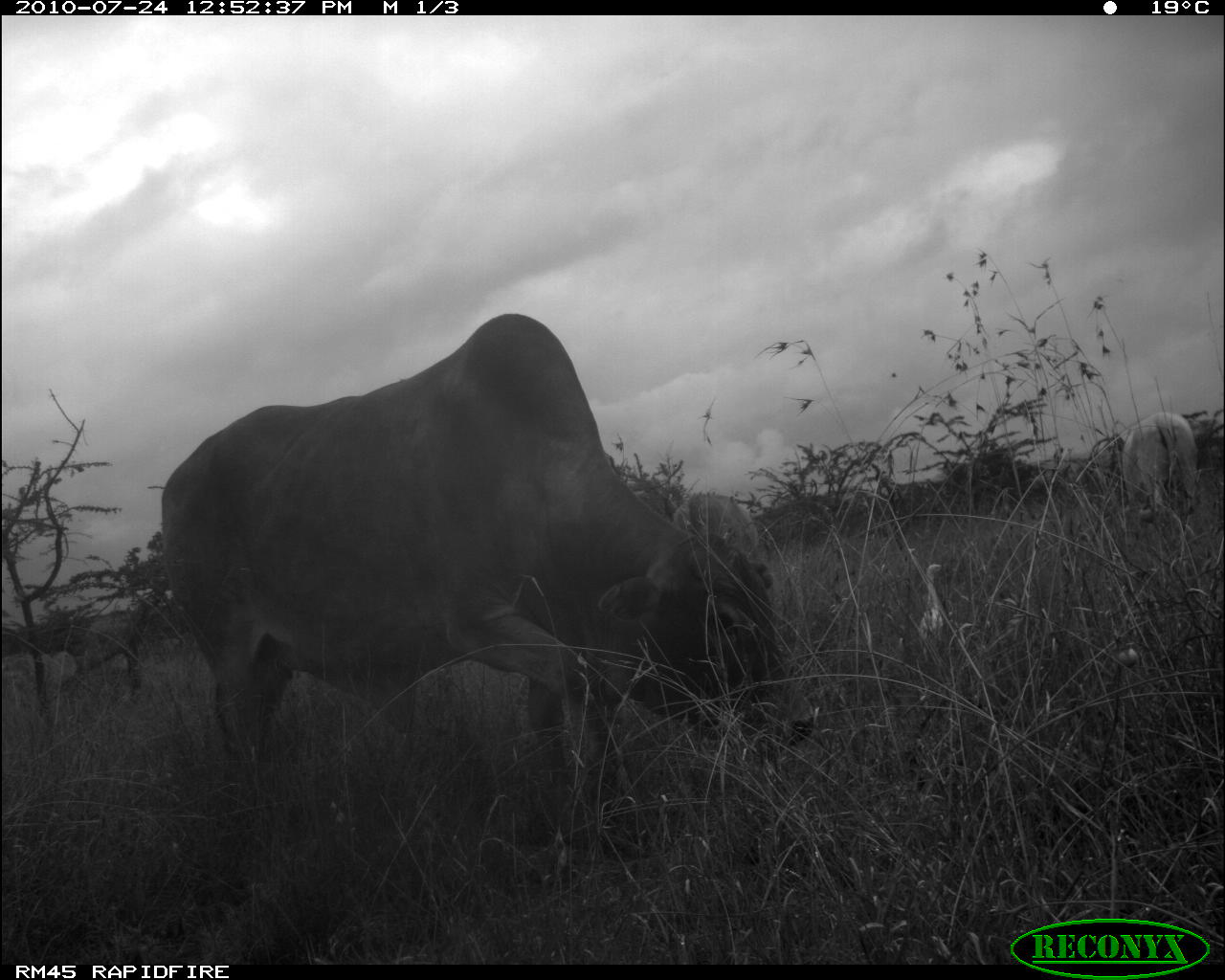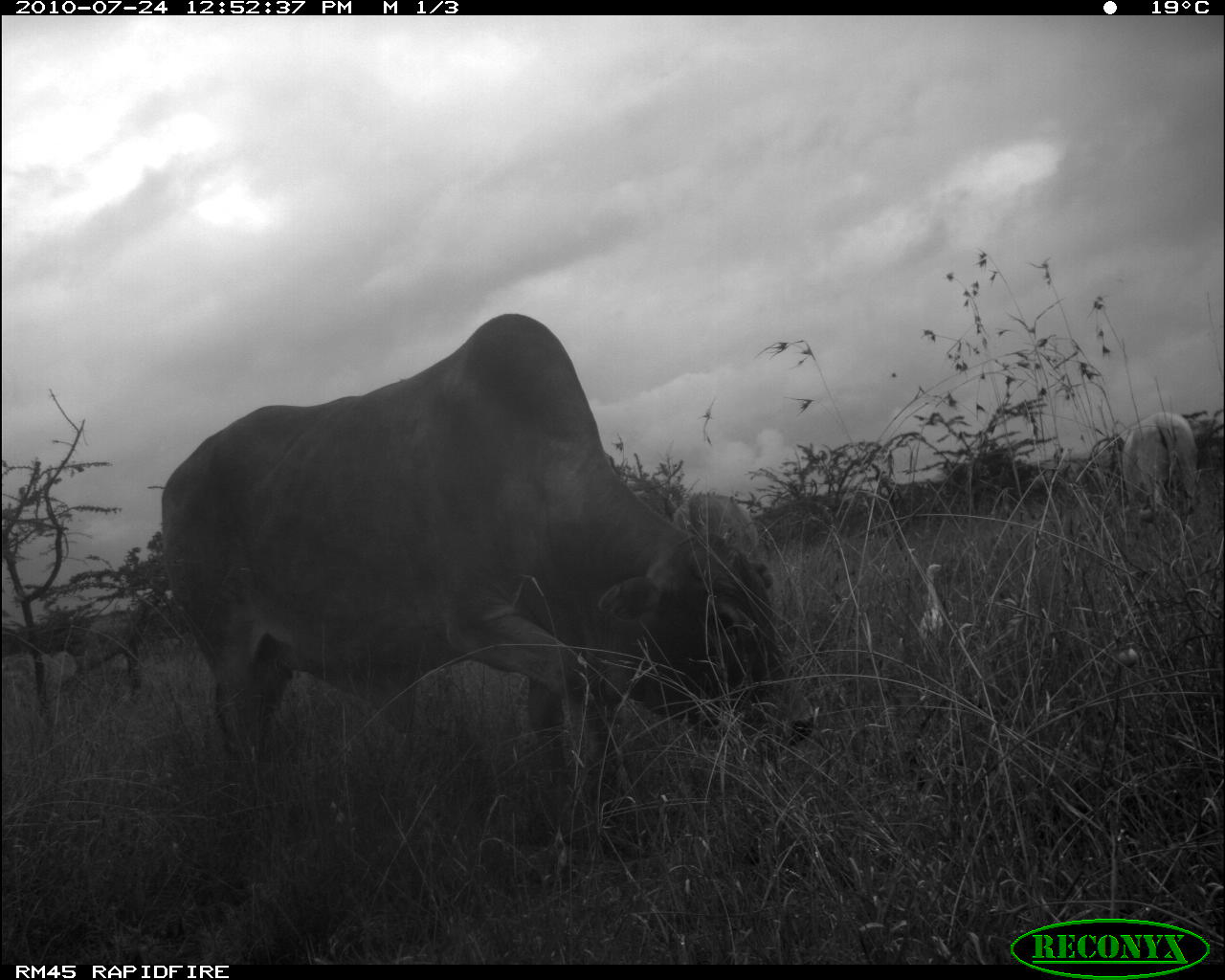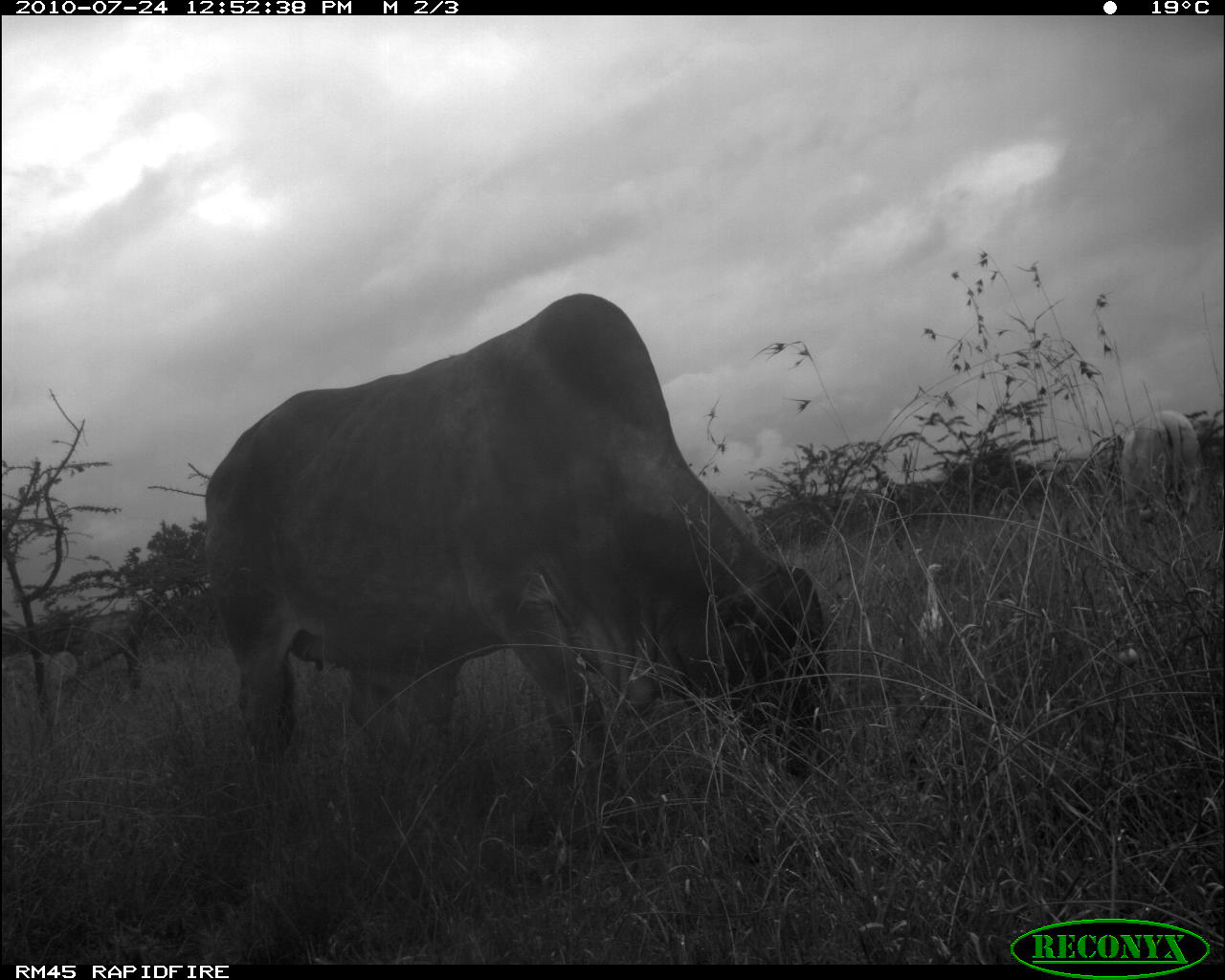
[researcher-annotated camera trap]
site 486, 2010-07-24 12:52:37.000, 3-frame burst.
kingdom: Animalia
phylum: Chordata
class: Aves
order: Pelecaniformes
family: Ardeidae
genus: Bubulcus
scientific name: Bubulcus ibis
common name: cattle egret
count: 1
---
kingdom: Animalia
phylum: Chordata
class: Mammalia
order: Artiodactyla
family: Bovidae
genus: Bos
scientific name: Bos taurus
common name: domestic cattle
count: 3